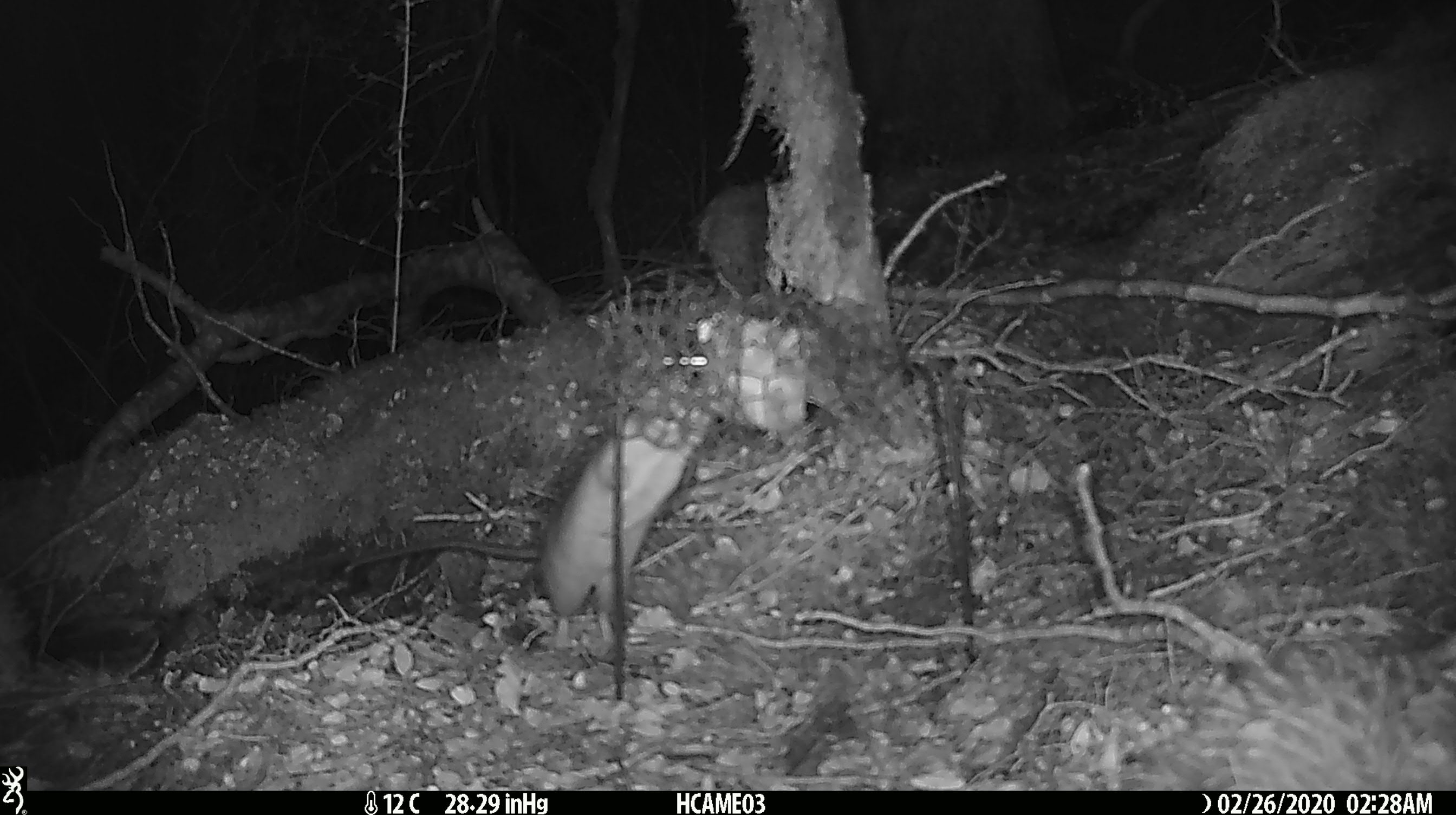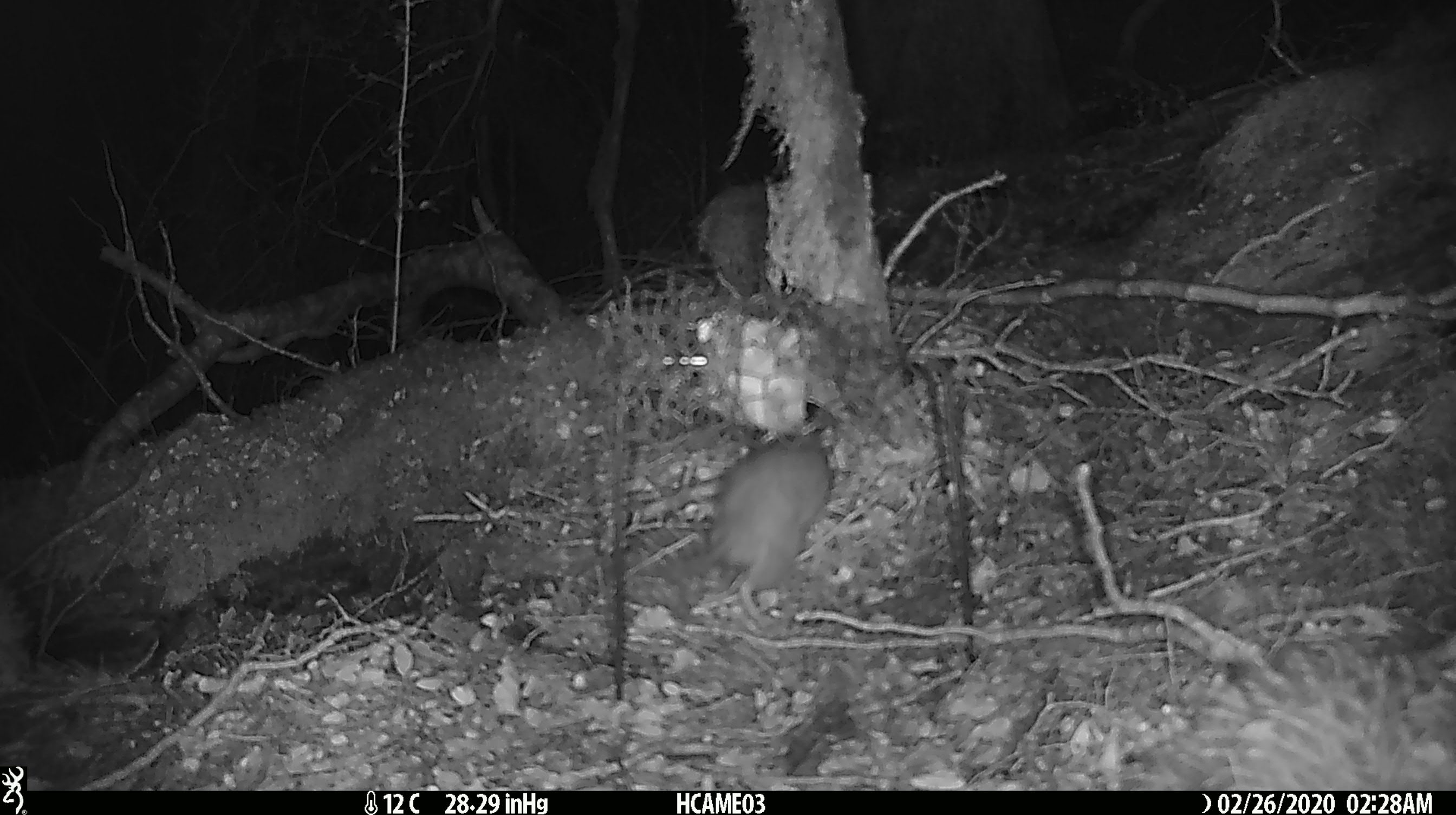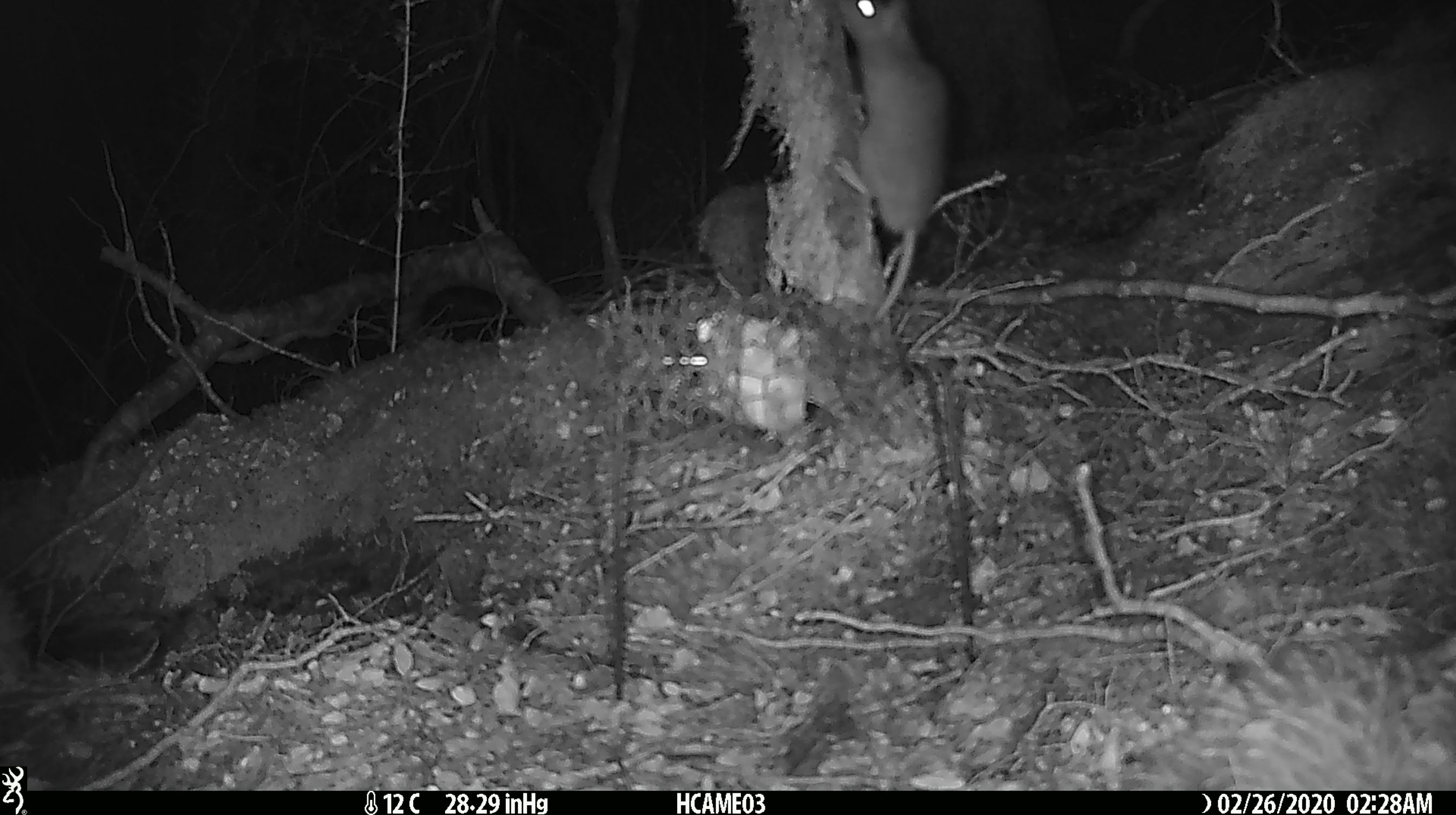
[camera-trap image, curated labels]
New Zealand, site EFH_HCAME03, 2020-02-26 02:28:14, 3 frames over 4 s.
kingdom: Animalia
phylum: Chordata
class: Mammalia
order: Rodentia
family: Muridae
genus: Rattus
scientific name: Rattus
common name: rat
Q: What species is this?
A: Rat (Rattus).